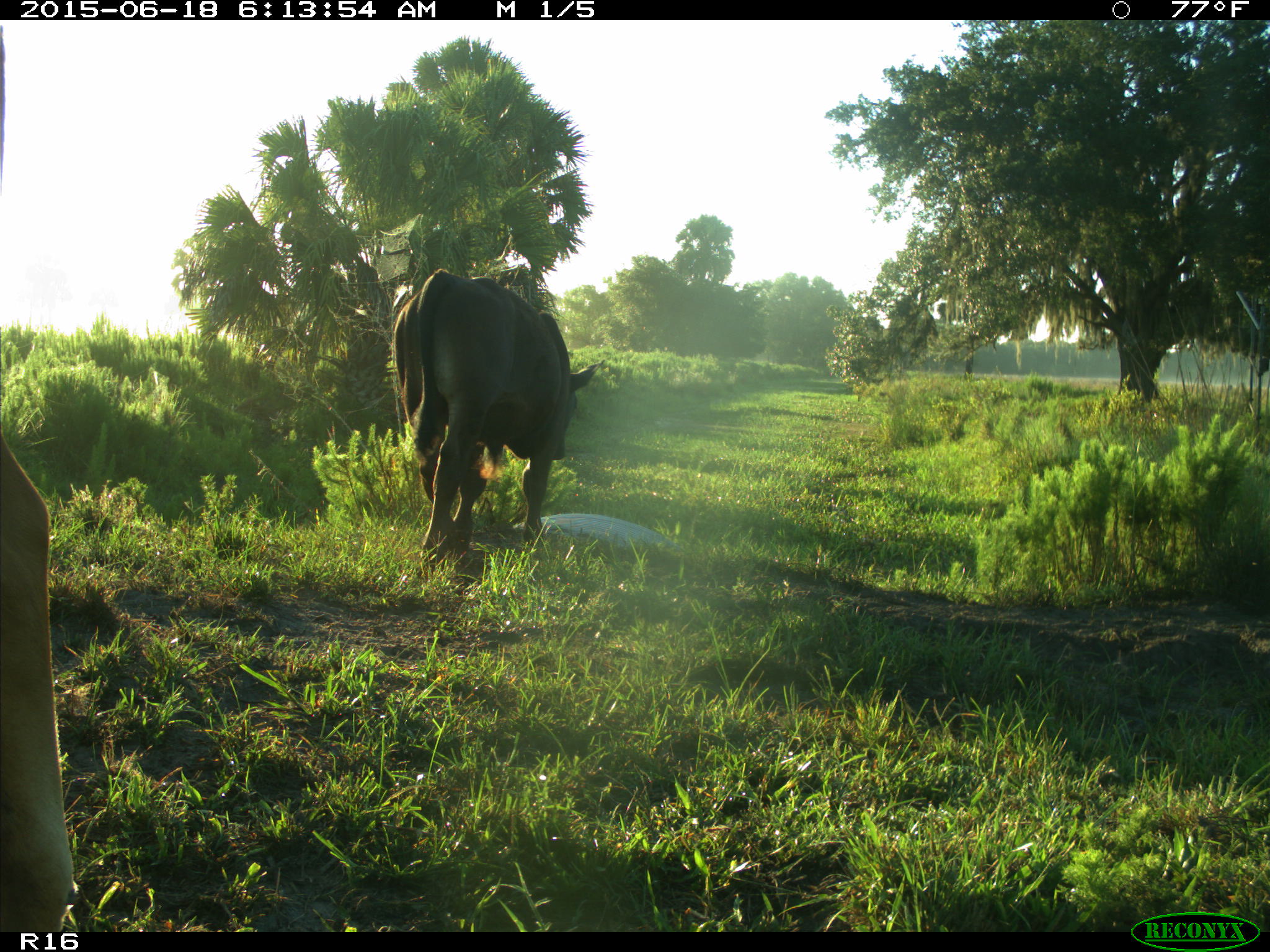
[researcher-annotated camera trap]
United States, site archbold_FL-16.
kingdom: Animalia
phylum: Chordata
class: Mammalia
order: Artiodactyla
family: Bovidae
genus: Bos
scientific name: Bos taurus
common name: domestic cow